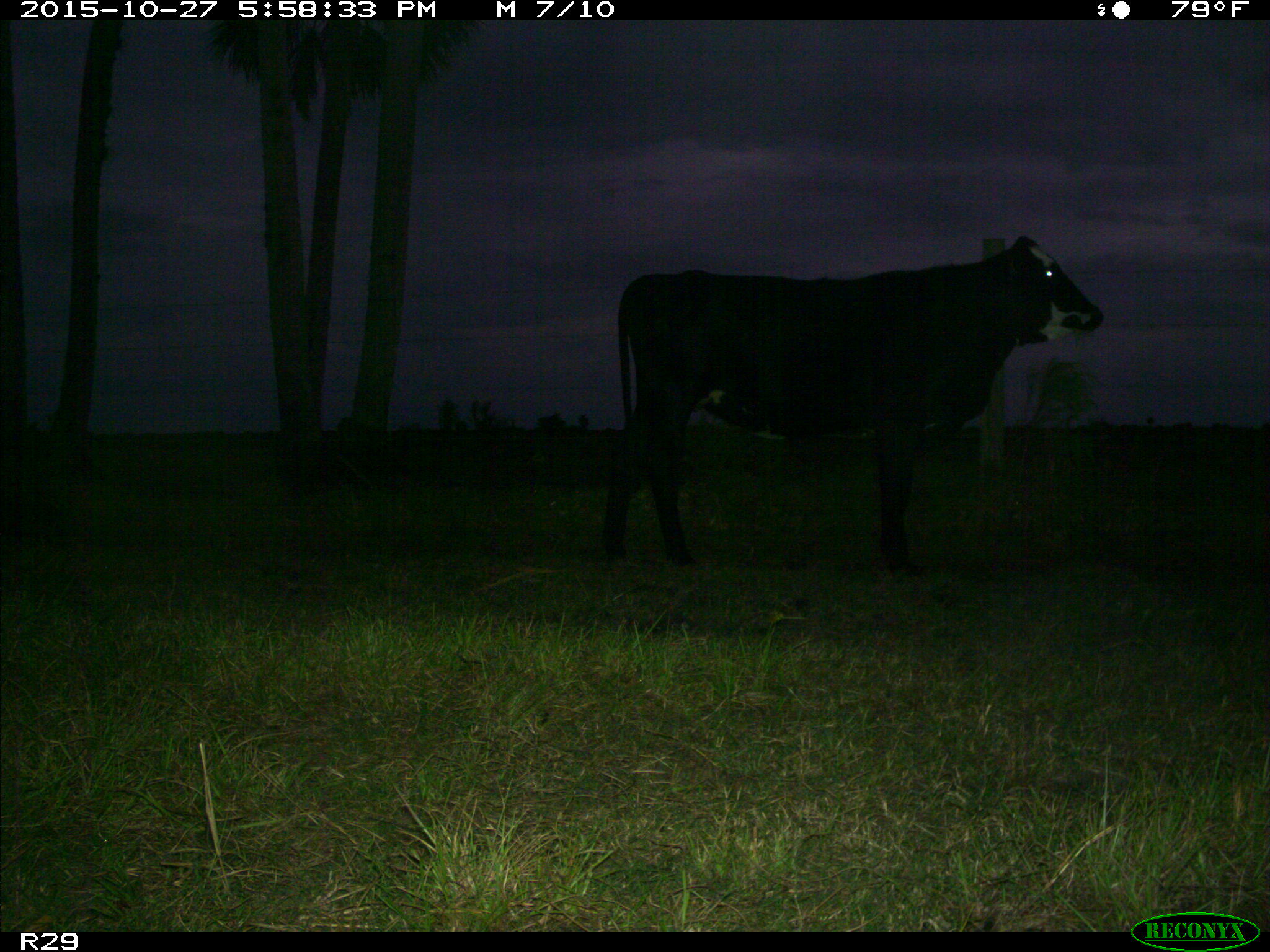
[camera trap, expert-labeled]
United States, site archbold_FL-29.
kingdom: Animalia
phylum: Chordata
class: Mammalia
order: Artiodactyla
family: Bovidae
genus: Bos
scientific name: Bos taurus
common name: domestic cow